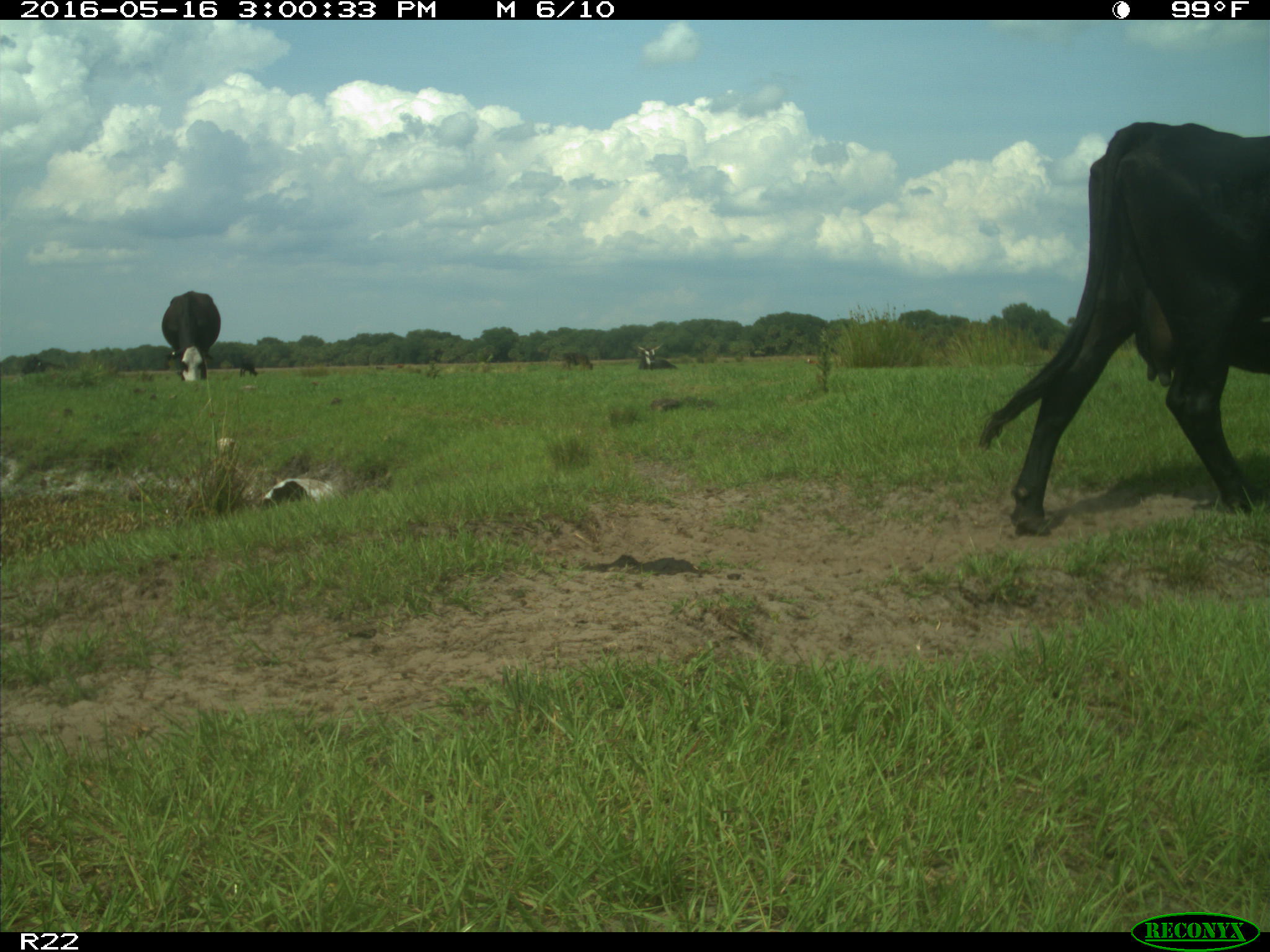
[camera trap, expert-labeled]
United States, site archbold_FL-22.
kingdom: Animalia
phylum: Chordata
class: Mammalia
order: Artiodactyla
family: Bovidae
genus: Bos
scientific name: Bos taurus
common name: domestic cow